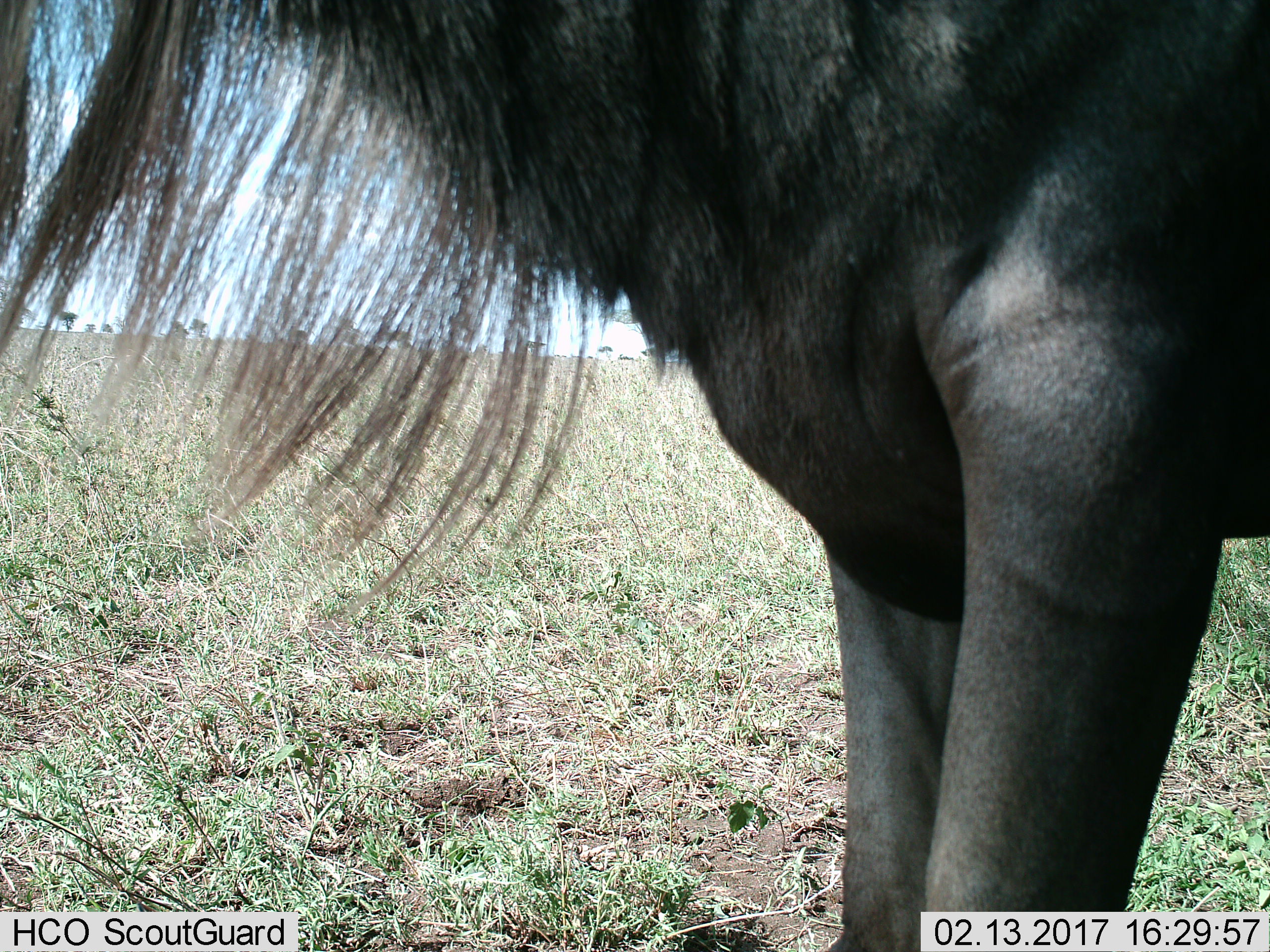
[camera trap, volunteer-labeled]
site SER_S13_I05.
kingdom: Animalia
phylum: Chordata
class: Mammalia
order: Artiodactyla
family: Bovidae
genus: Connochaetes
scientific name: Connochaetes taurinus taurinus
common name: blue wildebeest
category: wildebeestblue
Wildebeestblue (blue wildebeest) (Connochaetes taurinus taurinus), count 1. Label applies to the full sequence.